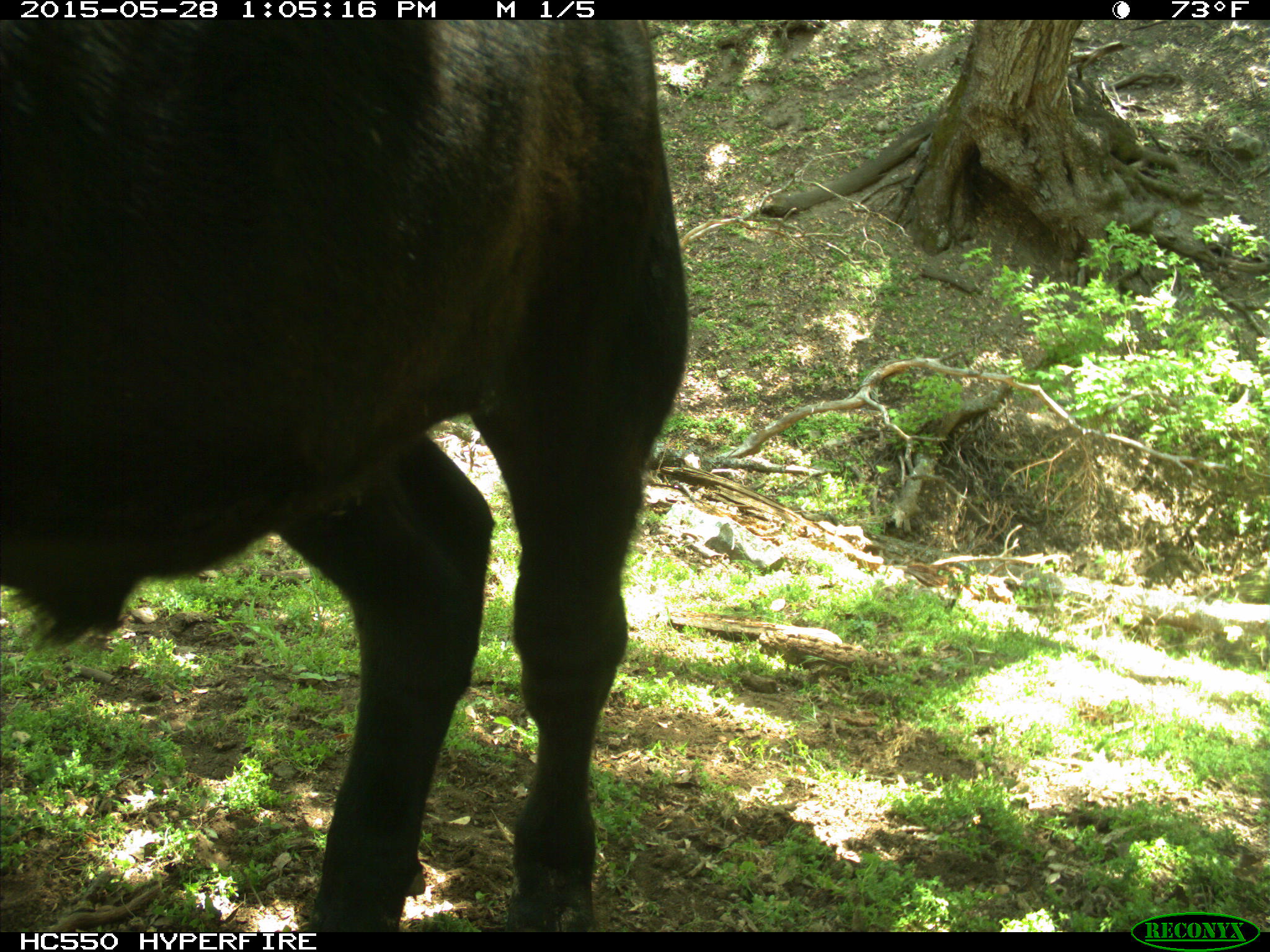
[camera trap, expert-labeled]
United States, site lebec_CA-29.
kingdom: Animalia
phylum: Chordata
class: Mammalia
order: Artiodactyla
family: Bovidae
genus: Bos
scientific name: Bos taurus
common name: domestic cow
Bos taurus (domestic cow).